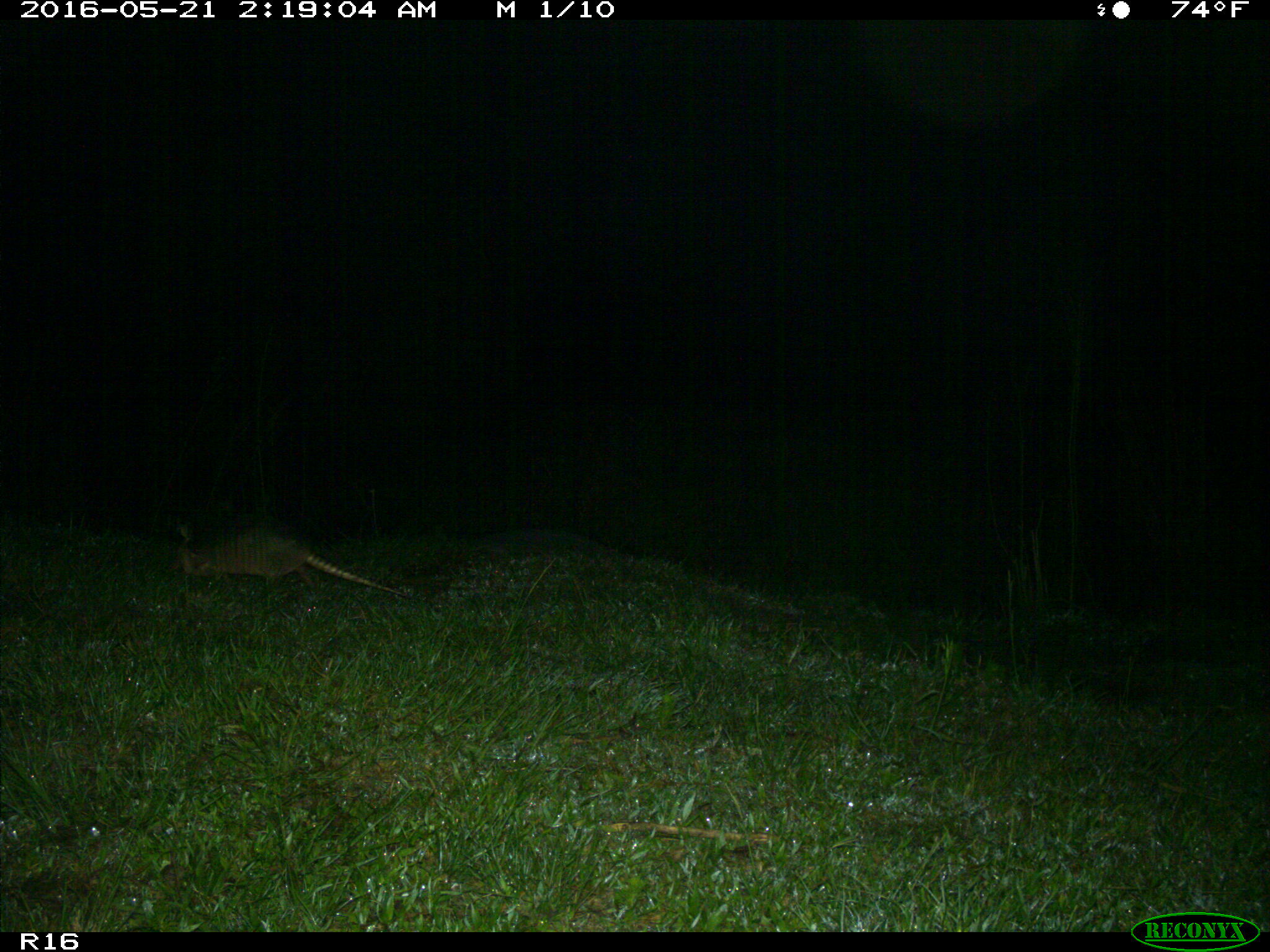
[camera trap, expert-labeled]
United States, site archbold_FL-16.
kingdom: Animalia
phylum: Chordata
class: Mammalia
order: Cingulata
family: Dasypodidae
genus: Dasypus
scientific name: Dasypus novemcinctus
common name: nine-banded armadillo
Dasypus novemcinctus (nine-banded armadillo).